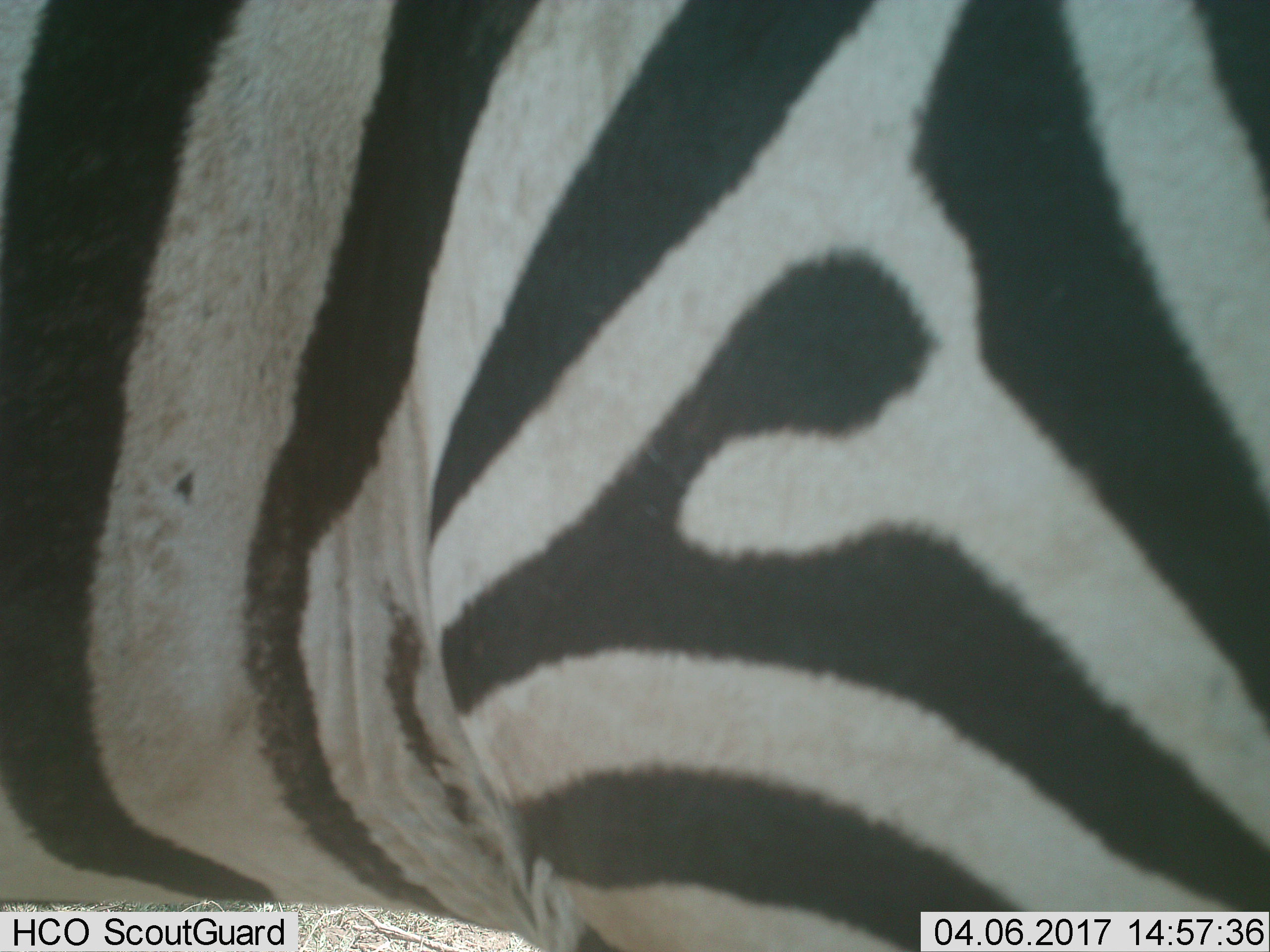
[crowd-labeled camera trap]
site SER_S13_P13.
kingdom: Animalia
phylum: Chordata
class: Mammalia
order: Perissodactyla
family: Equidae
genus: Equus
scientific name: Equus quagga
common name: plains zebra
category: zebraplains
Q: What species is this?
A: Zebraplains (plains zebra) (Equus quagga).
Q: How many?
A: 1.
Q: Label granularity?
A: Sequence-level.